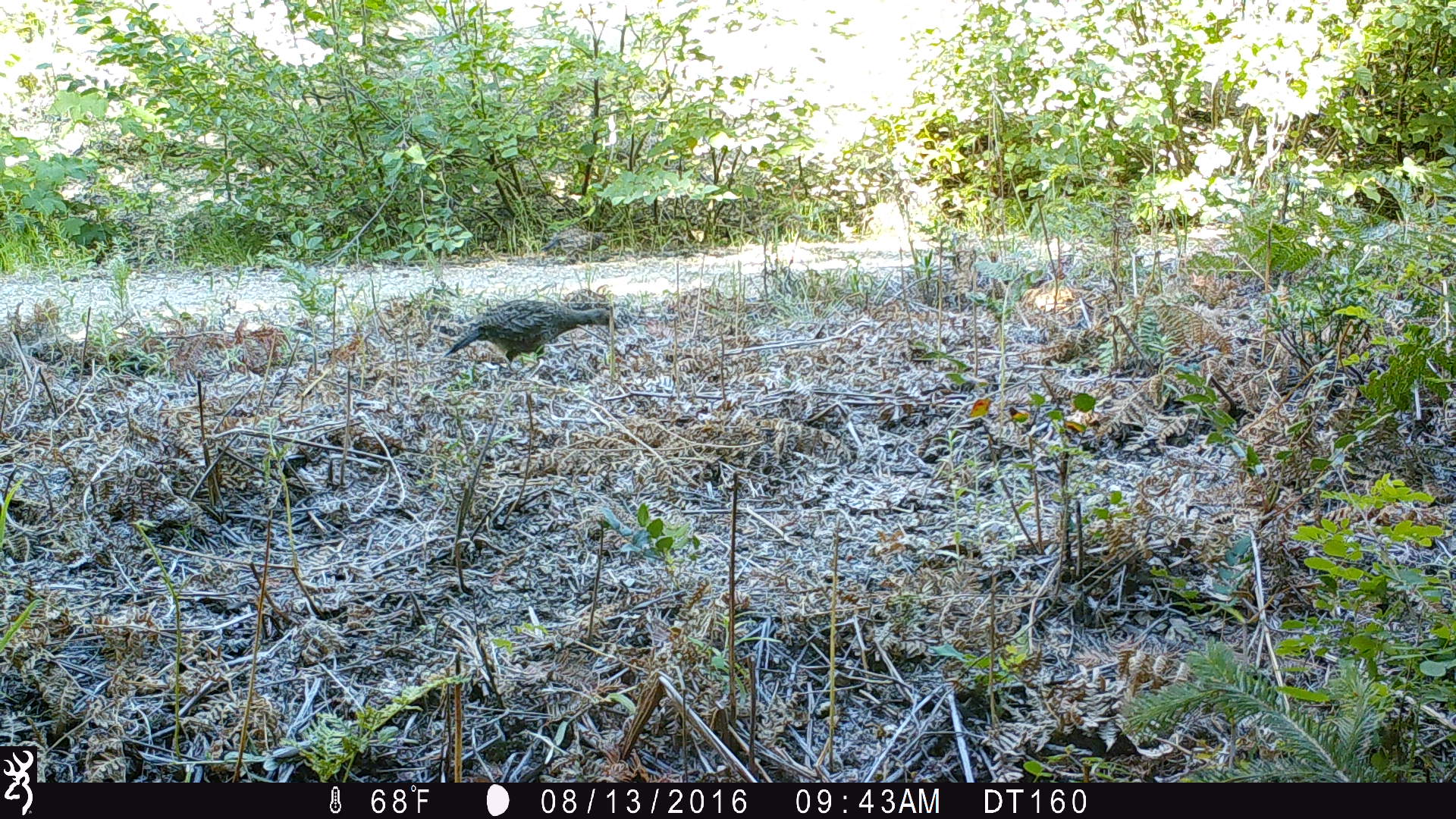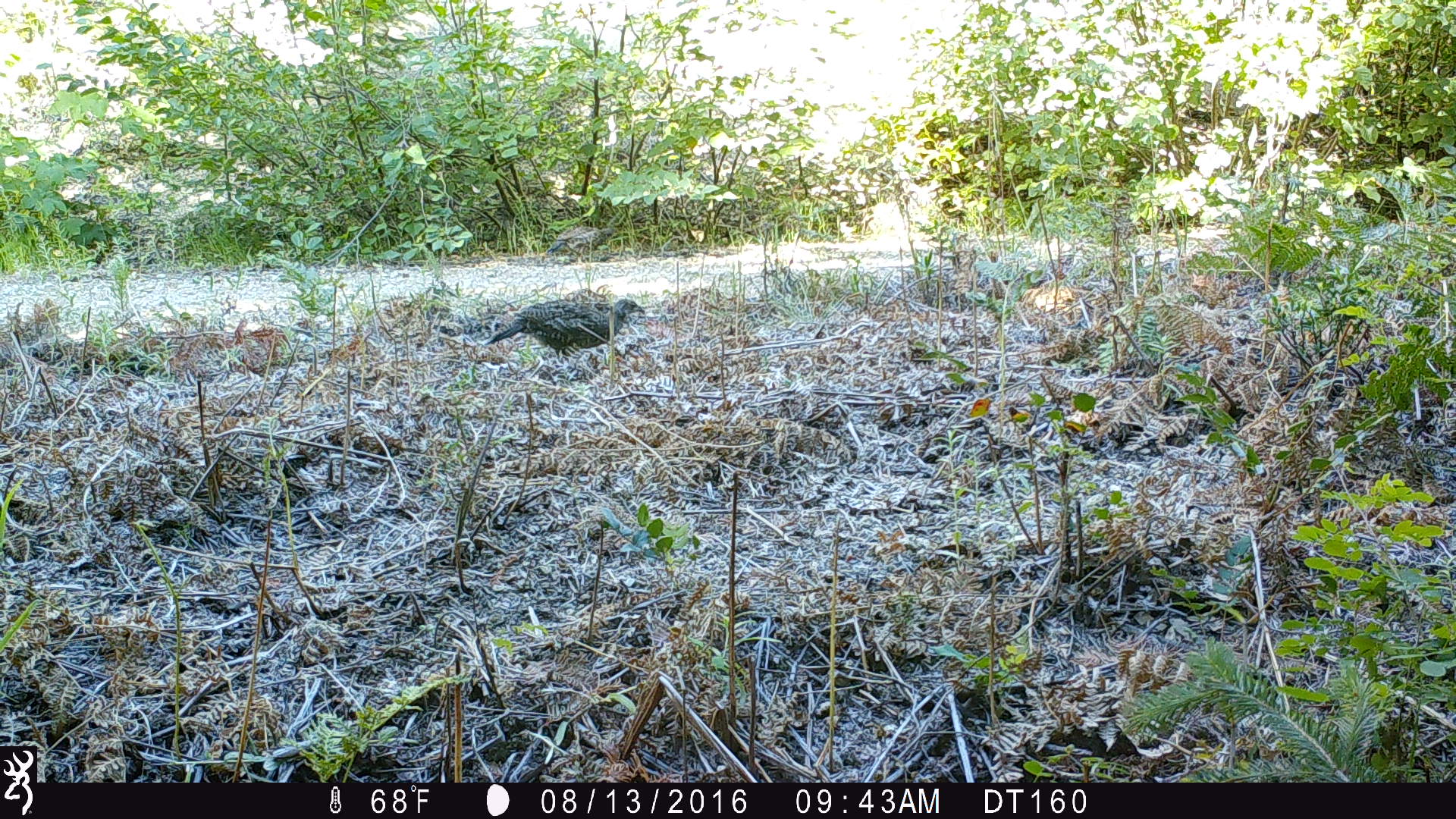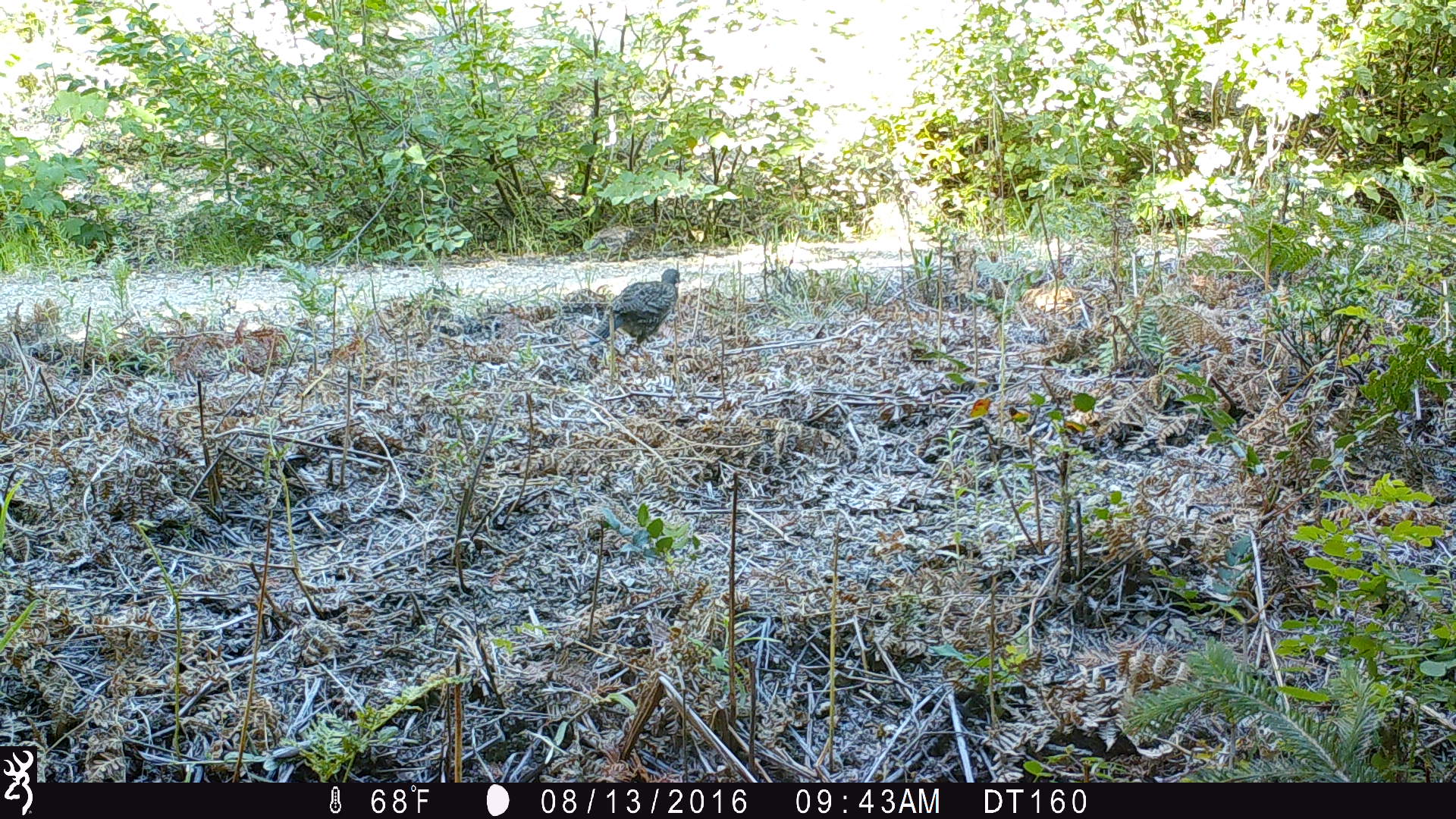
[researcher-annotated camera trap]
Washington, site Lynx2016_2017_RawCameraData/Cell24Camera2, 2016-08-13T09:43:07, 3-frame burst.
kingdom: Animalia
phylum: Chordata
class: Aves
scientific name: Aves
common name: birds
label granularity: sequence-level